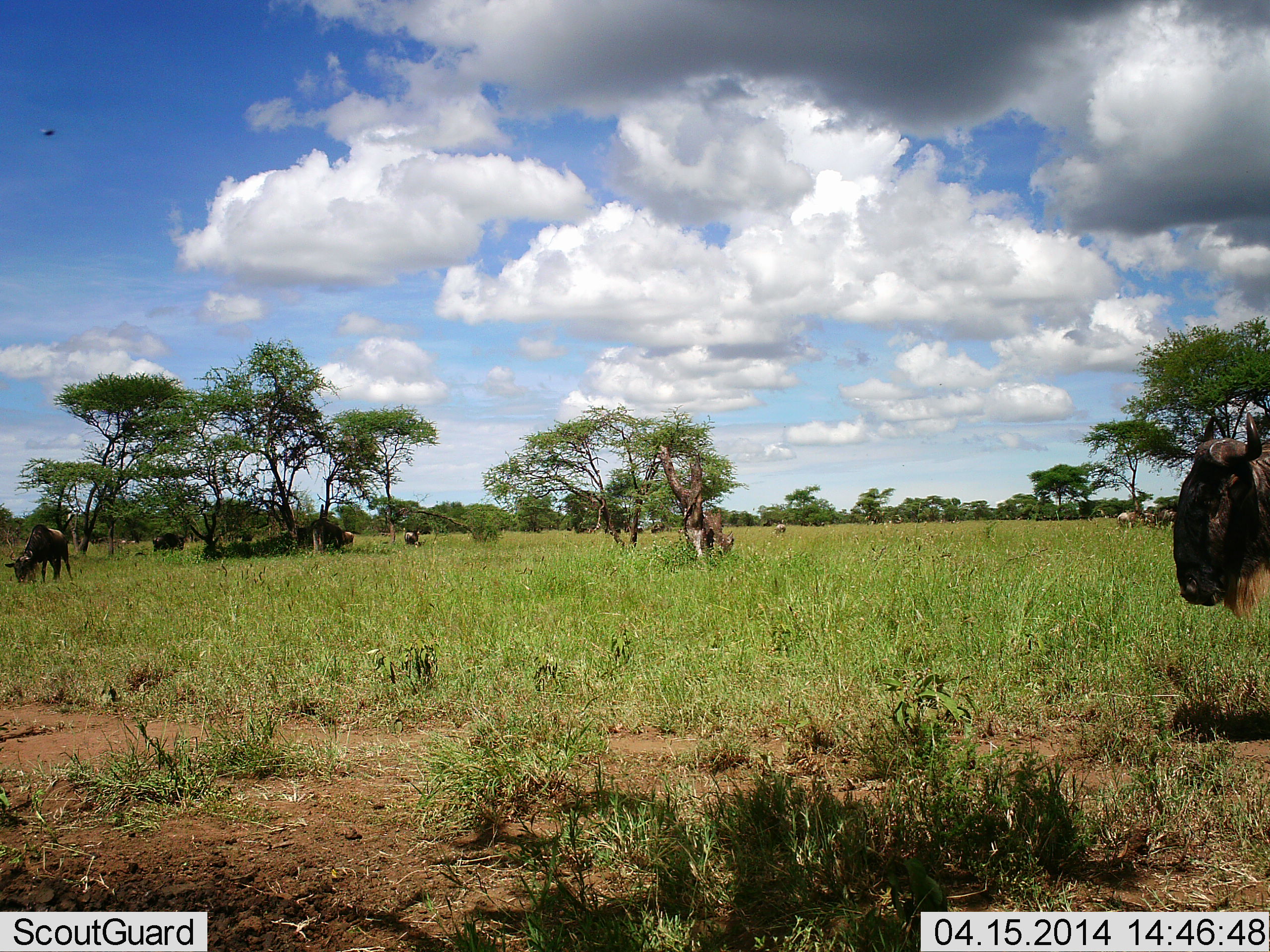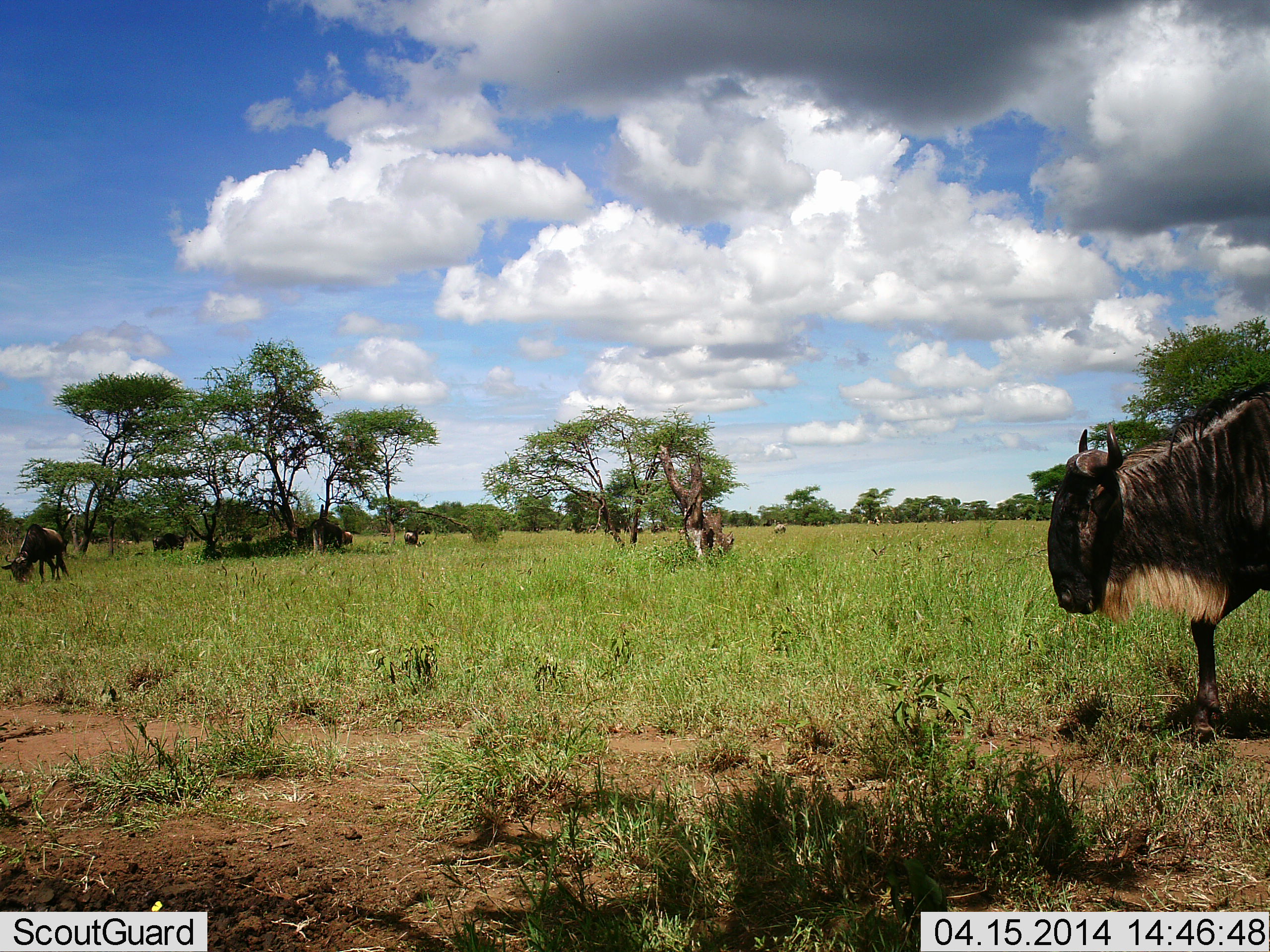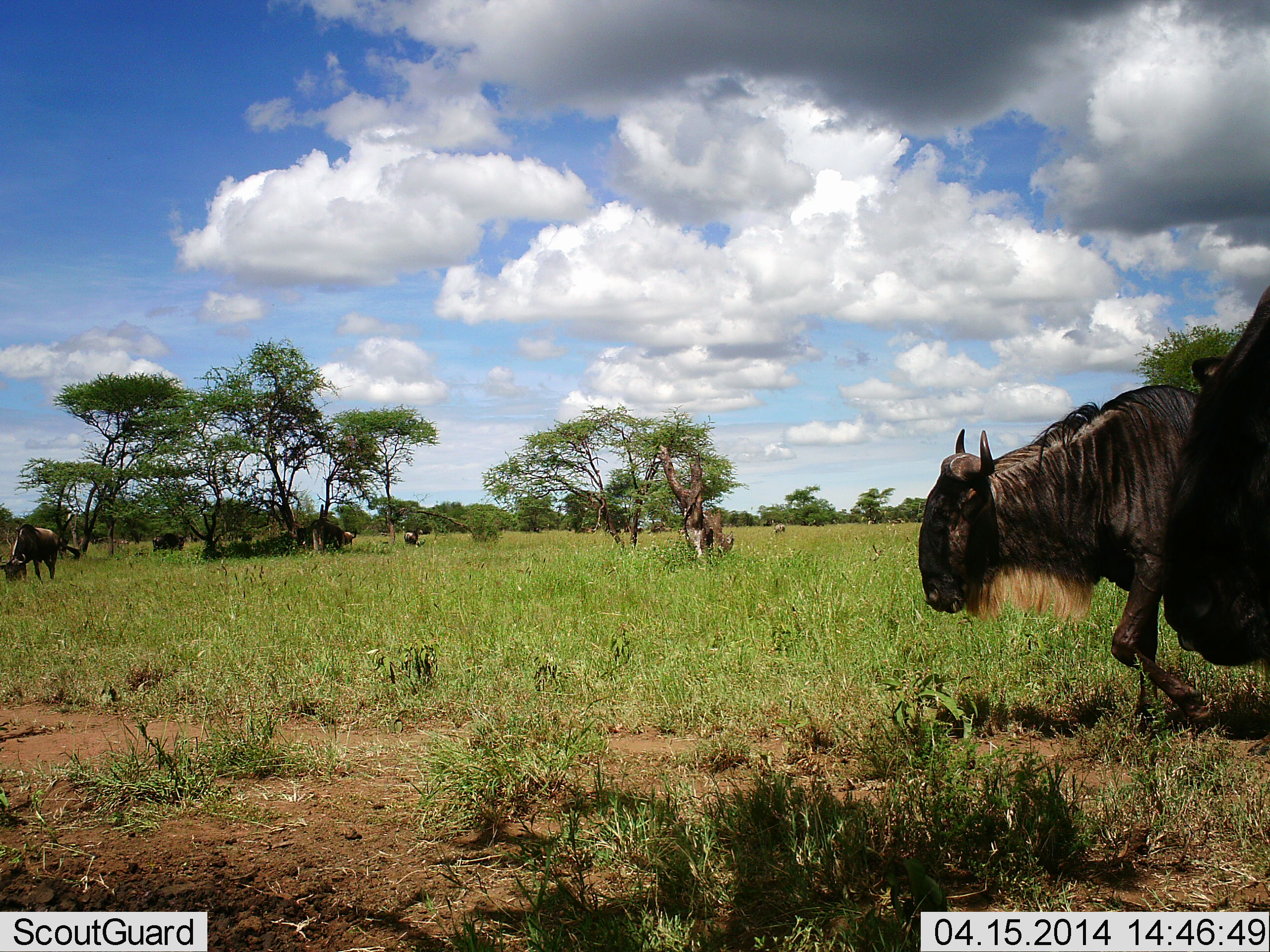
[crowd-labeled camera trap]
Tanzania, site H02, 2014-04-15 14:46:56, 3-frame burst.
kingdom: Animalia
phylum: Chordata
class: Mammalia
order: Artiodactyla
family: Bovidae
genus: Connochaetes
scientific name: Connochaetes taurinus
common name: blue wildebeest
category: wildebeest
Wildebeest (blue wildebeest) (Connochaetes taurinus), count 4. Behavior (volunteer vote fractions): standing 20%, resting 10%, moving 60%, interacting 10%. Young present (vote fraction): 10%. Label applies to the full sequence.